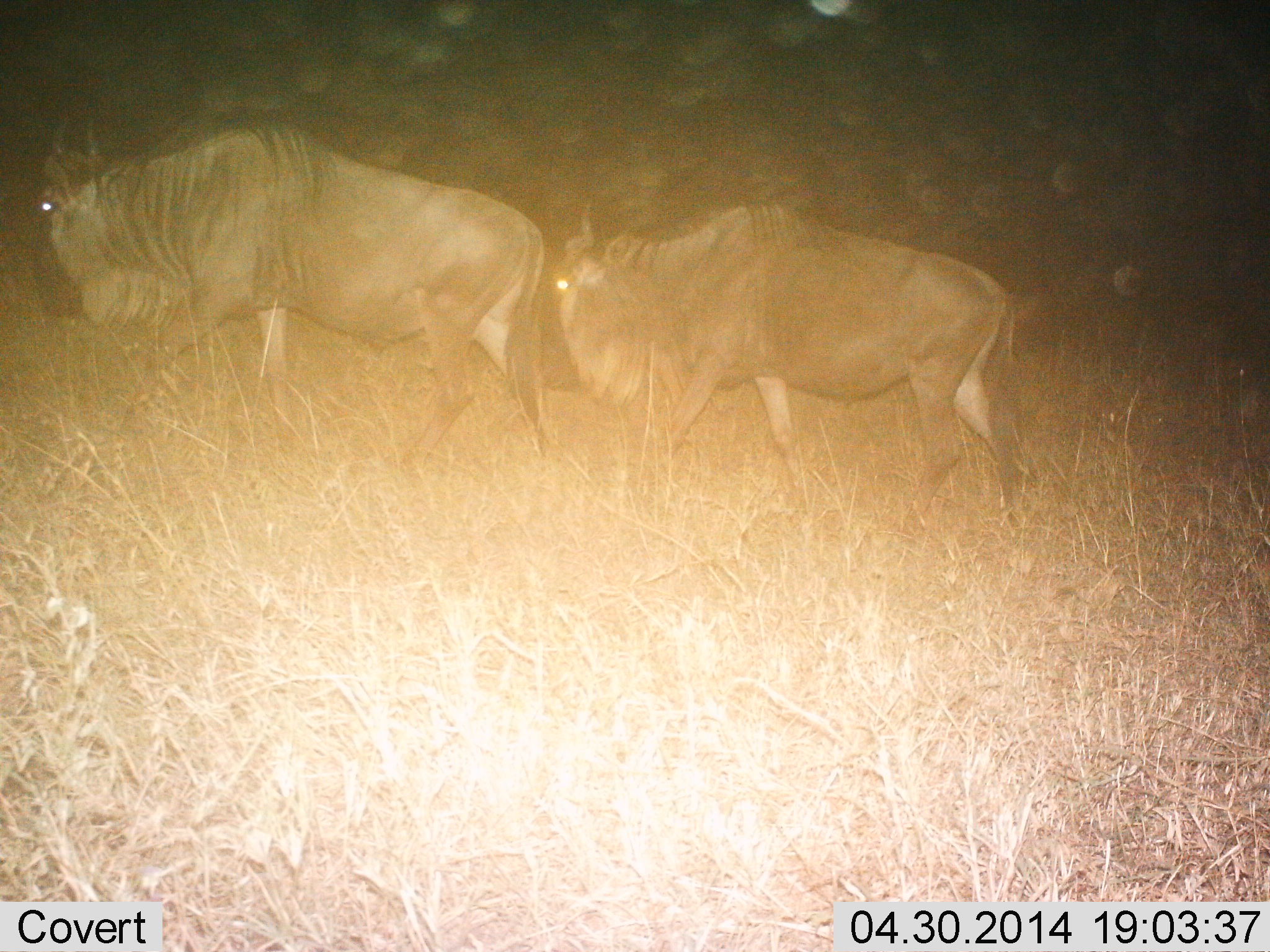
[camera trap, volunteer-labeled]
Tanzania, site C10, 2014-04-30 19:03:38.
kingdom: Animalia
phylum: Chordata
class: Mammalia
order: Artiodactyla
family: Bovidae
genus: Connochaetes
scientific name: Connochaetes taurinus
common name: blue wildebeest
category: wildebeest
Wildebeest (blue wildebeest) (Connochaetes taurinus), count 2. Behavior (volunteer vote fractions): standing 0%, resting 0%, moving 100%, interacting 0%. Young present (vote fraction): 0%. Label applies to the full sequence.